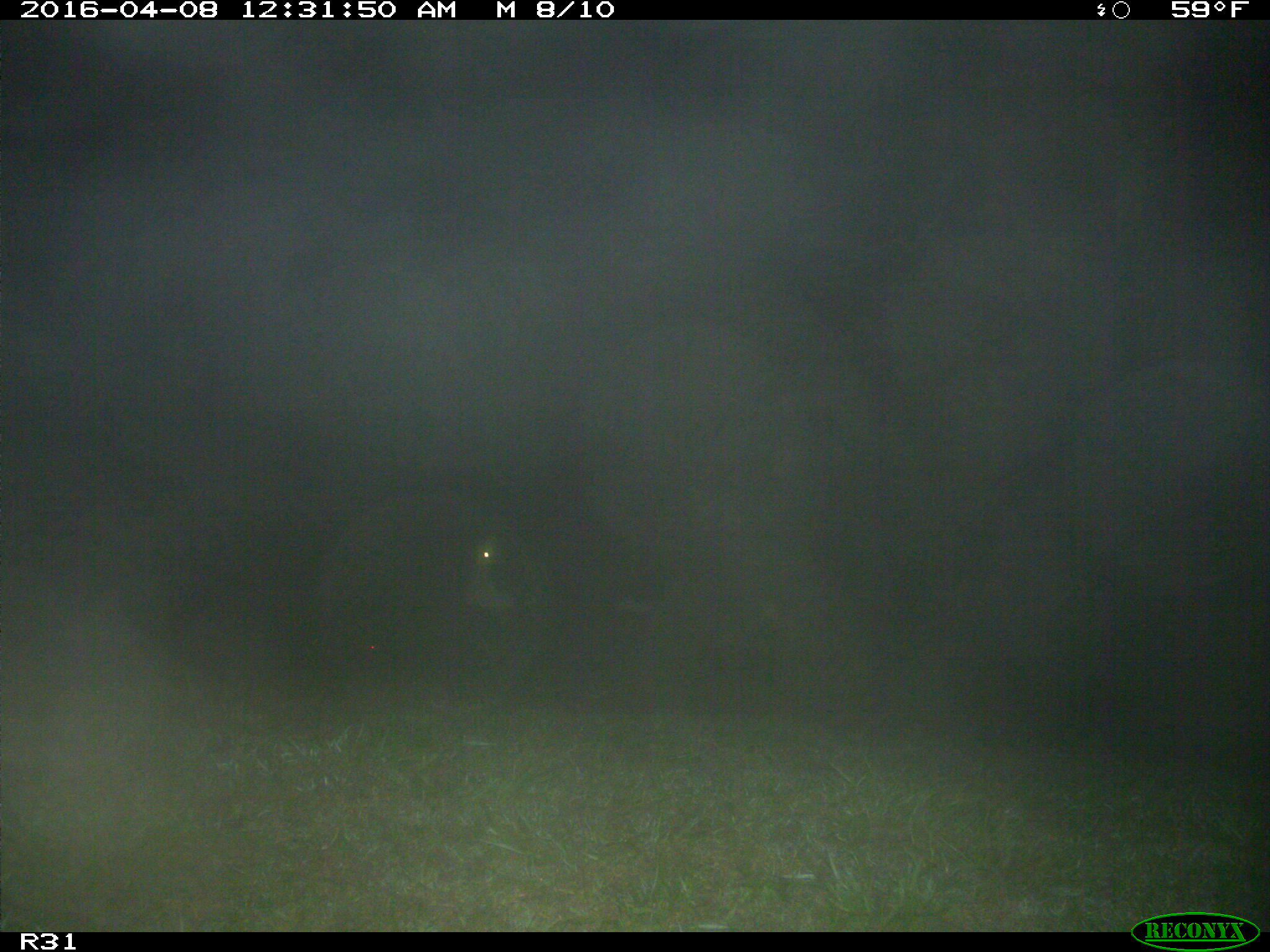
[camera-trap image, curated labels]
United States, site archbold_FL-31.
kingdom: Animalia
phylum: Chordata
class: Mammalia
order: Artiodactyla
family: Bovidae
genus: Bos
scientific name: Bos taurus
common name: domestic cow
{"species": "Bos taurus (domestic cow)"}